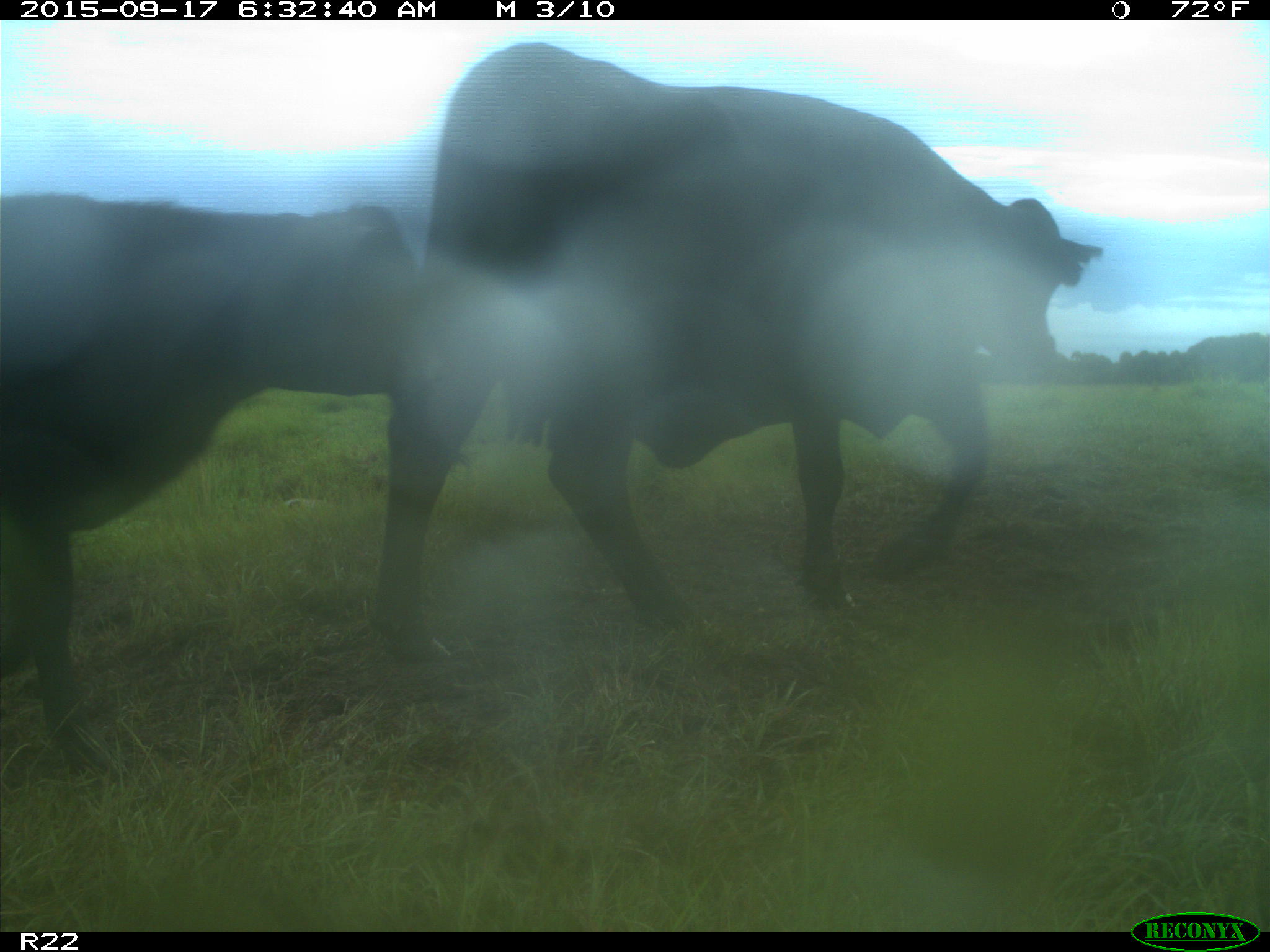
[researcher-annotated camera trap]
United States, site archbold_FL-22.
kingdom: Animalia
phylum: Chordata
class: Mammalia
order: Artiodactyla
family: Bovidae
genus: Bos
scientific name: Bos taurus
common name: domestic cow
Bos taurus (domestic cow).